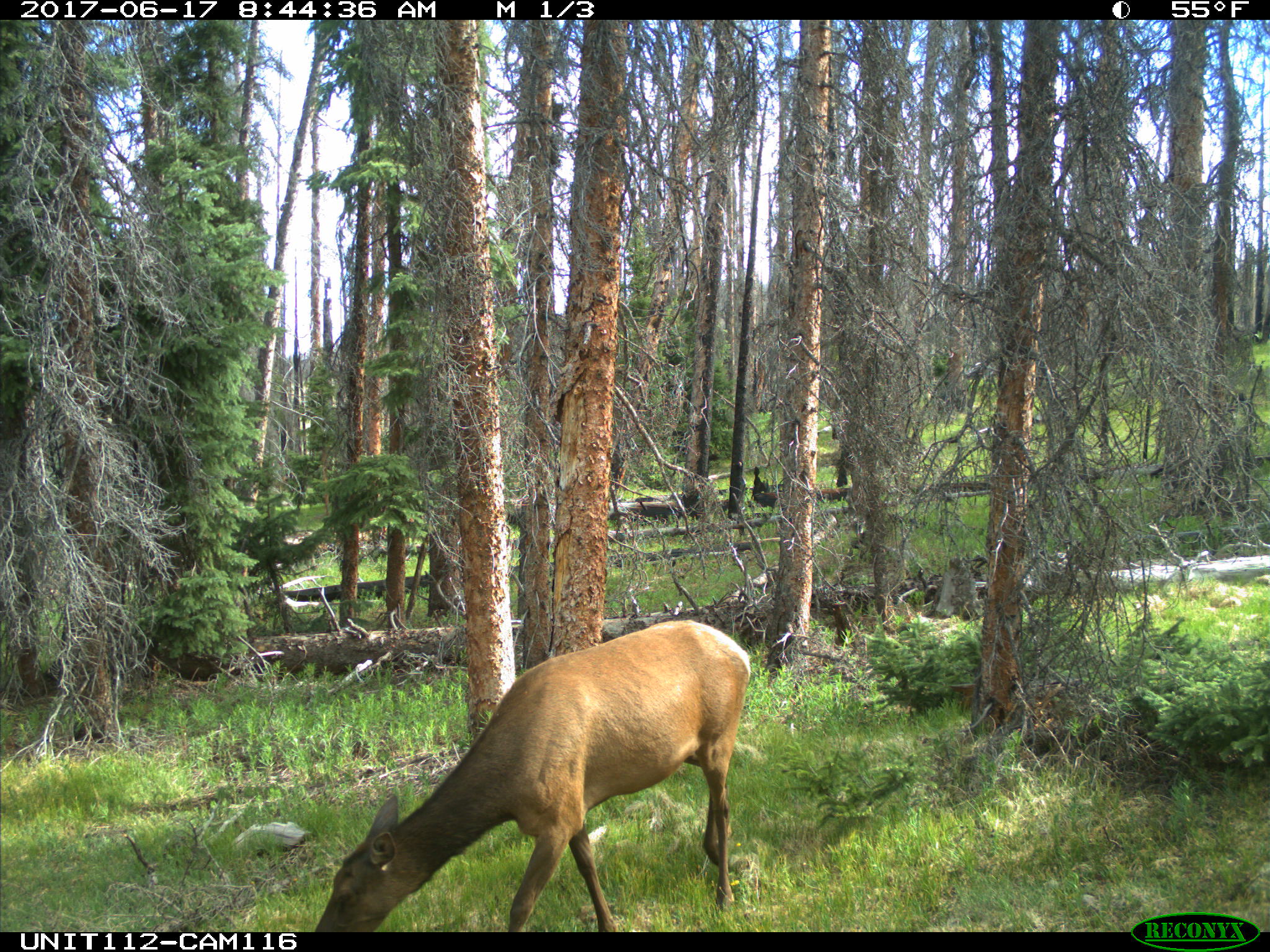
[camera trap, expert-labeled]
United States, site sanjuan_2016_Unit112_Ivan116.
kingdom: Animalia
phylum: Chordata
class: Mammalia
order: Artiodactyla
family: Cervidae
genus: Cervus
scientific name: Cervus elaphus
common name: red deer